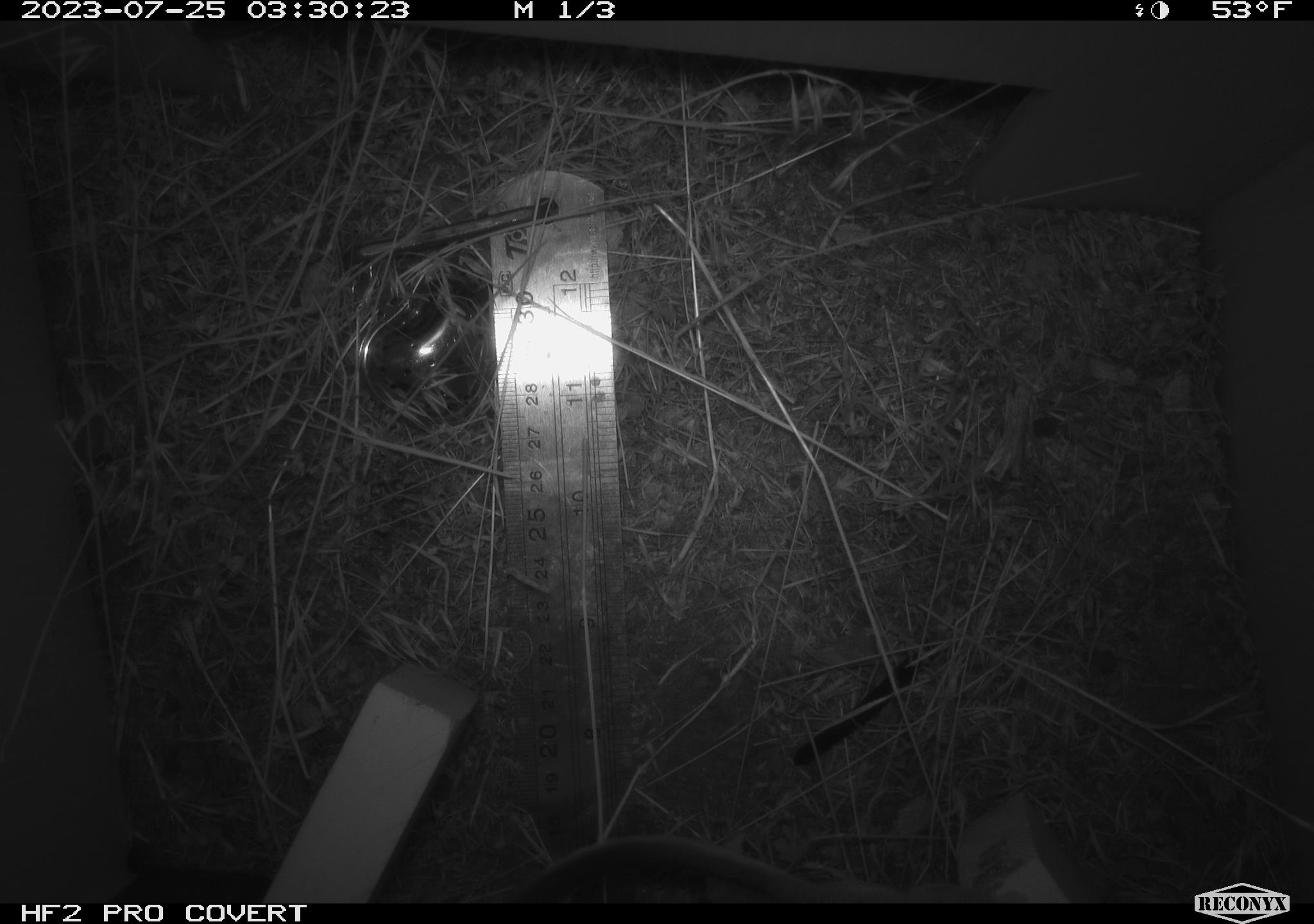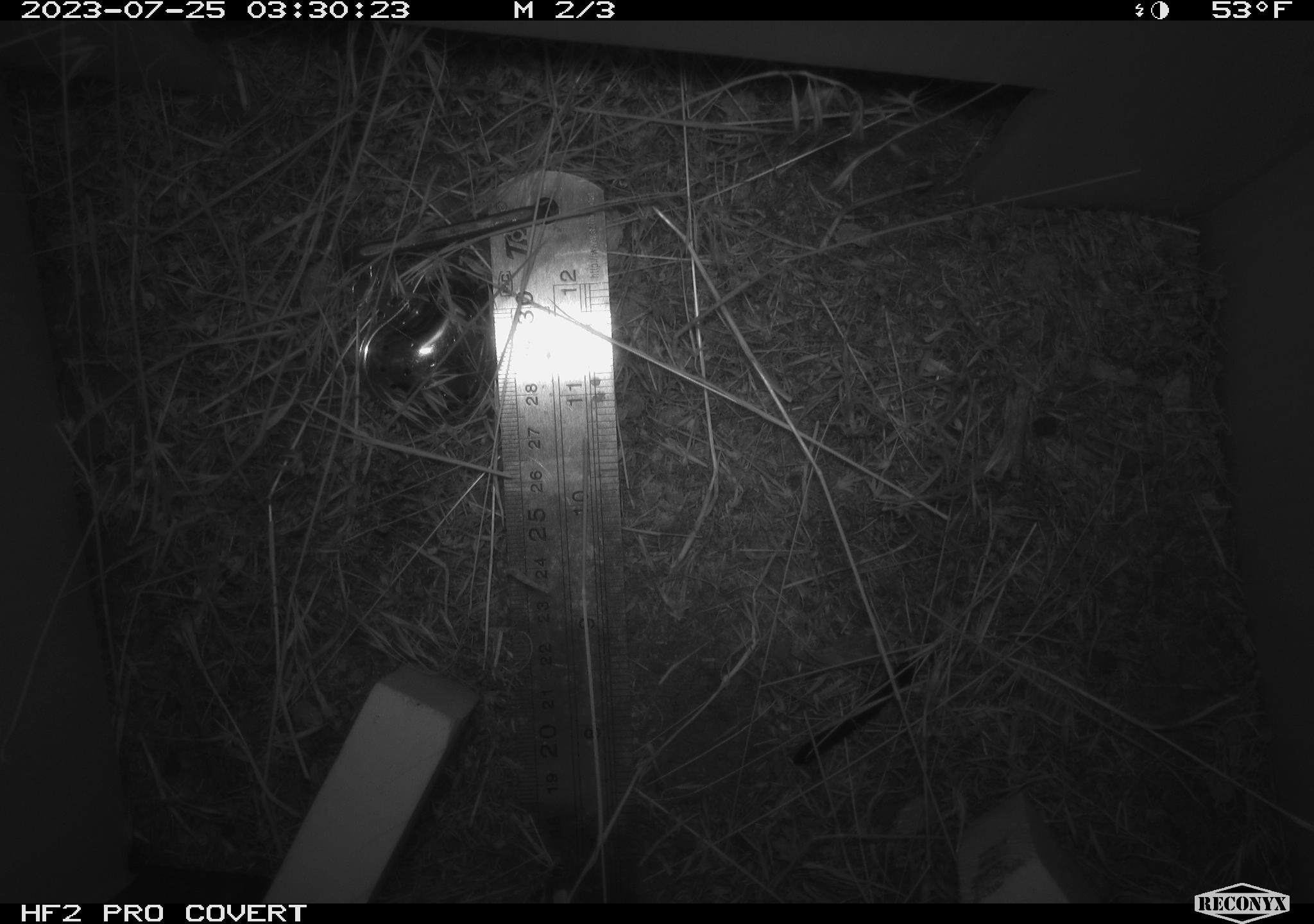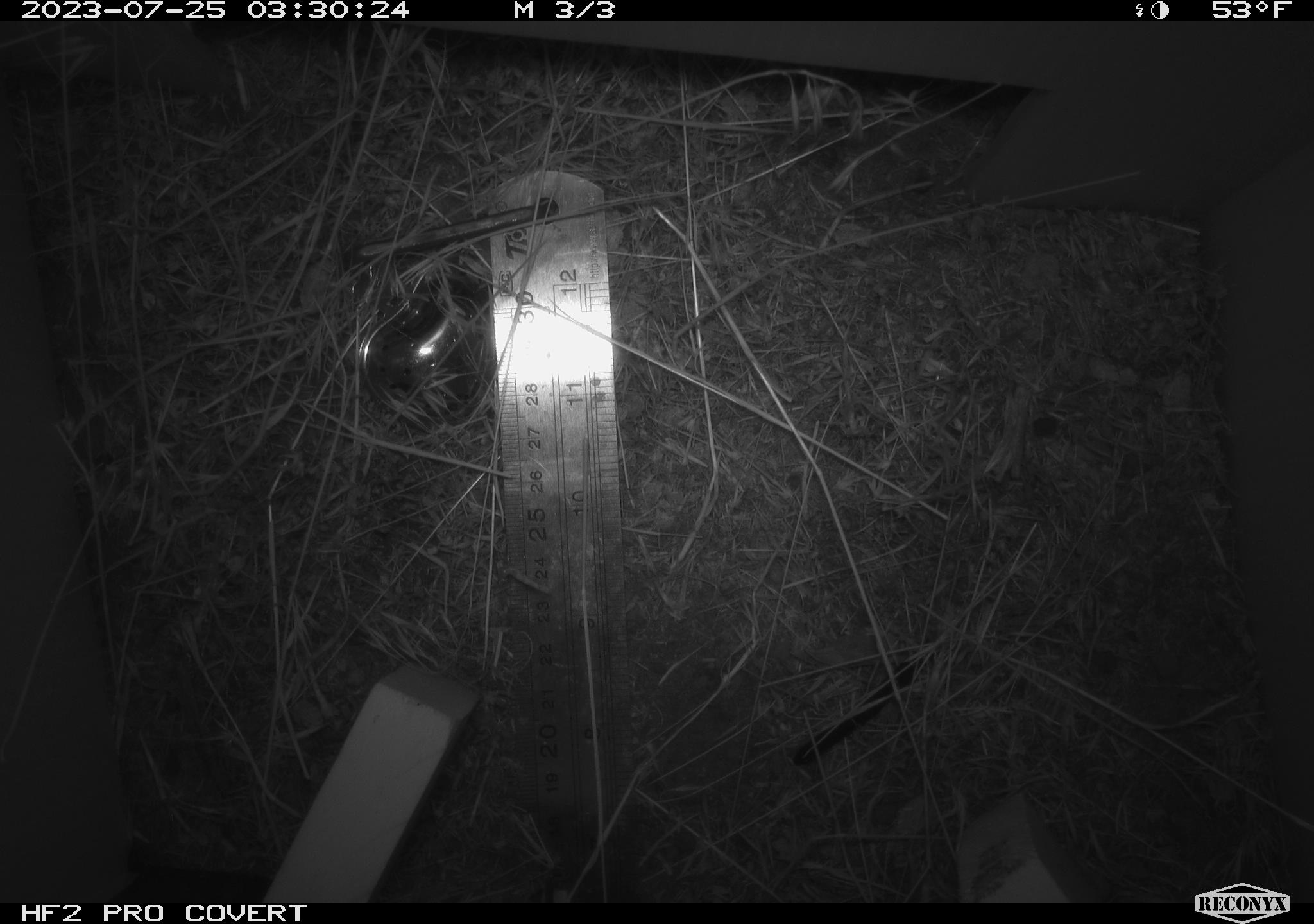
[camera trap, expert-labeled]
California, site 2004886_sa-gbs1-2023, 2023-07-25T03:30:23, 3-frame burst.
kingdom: Animalia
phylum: Chordata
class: Mammalia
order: Rodentia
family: Cricetidae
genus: Neotoma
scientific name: Neotoma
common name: pack rat or woodrat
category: neotoma species